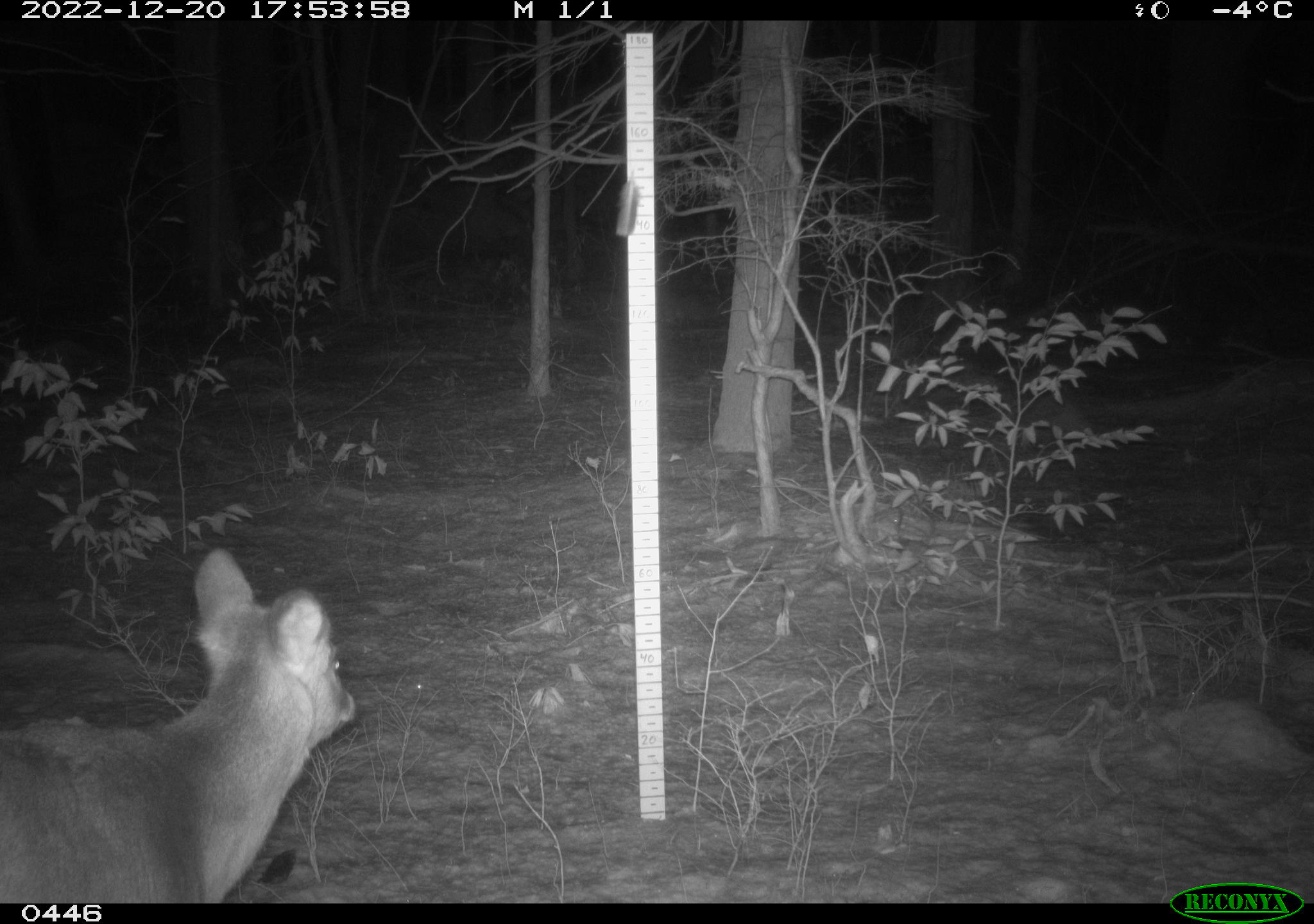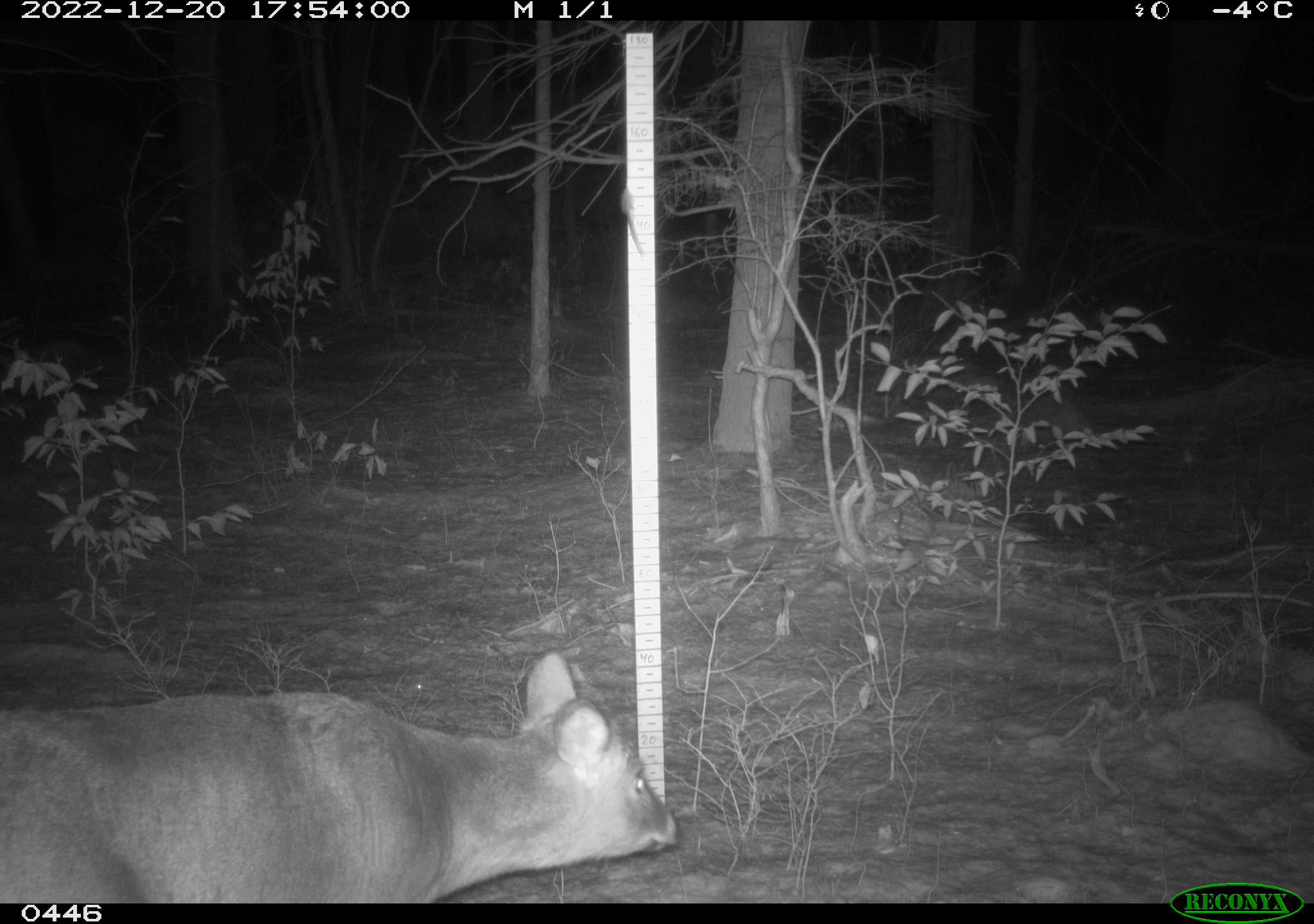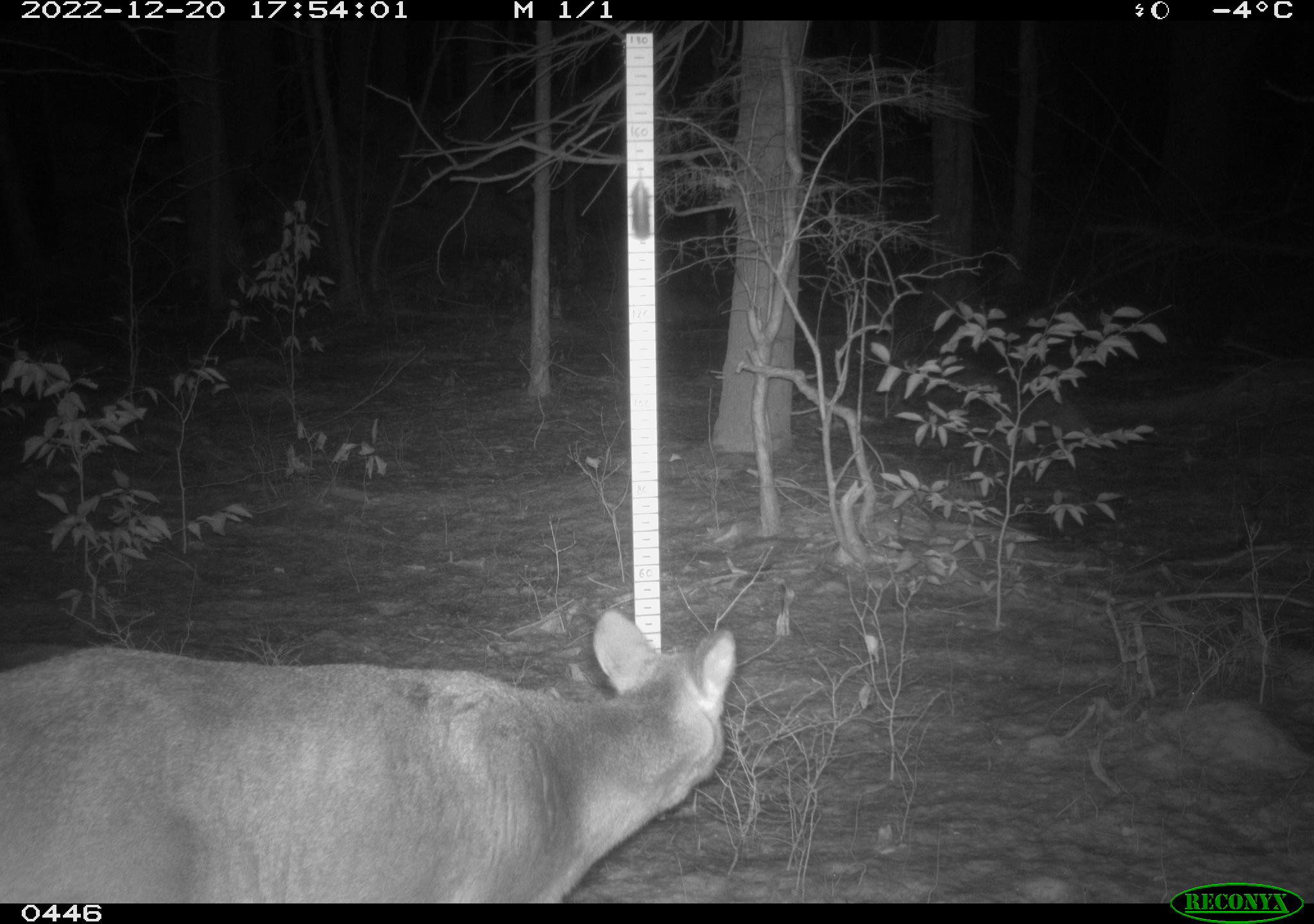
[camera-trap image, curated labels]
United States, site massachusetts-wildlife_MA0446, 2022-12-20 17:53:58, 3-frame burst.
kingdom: Animalia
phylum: Chordata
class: Mammalia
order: Artiodactyla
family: Cervidae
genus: Odocoileus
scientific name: Odocoileus virginianus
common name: white-tailed deer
White-tailed deer (Odocoileus virginianus).